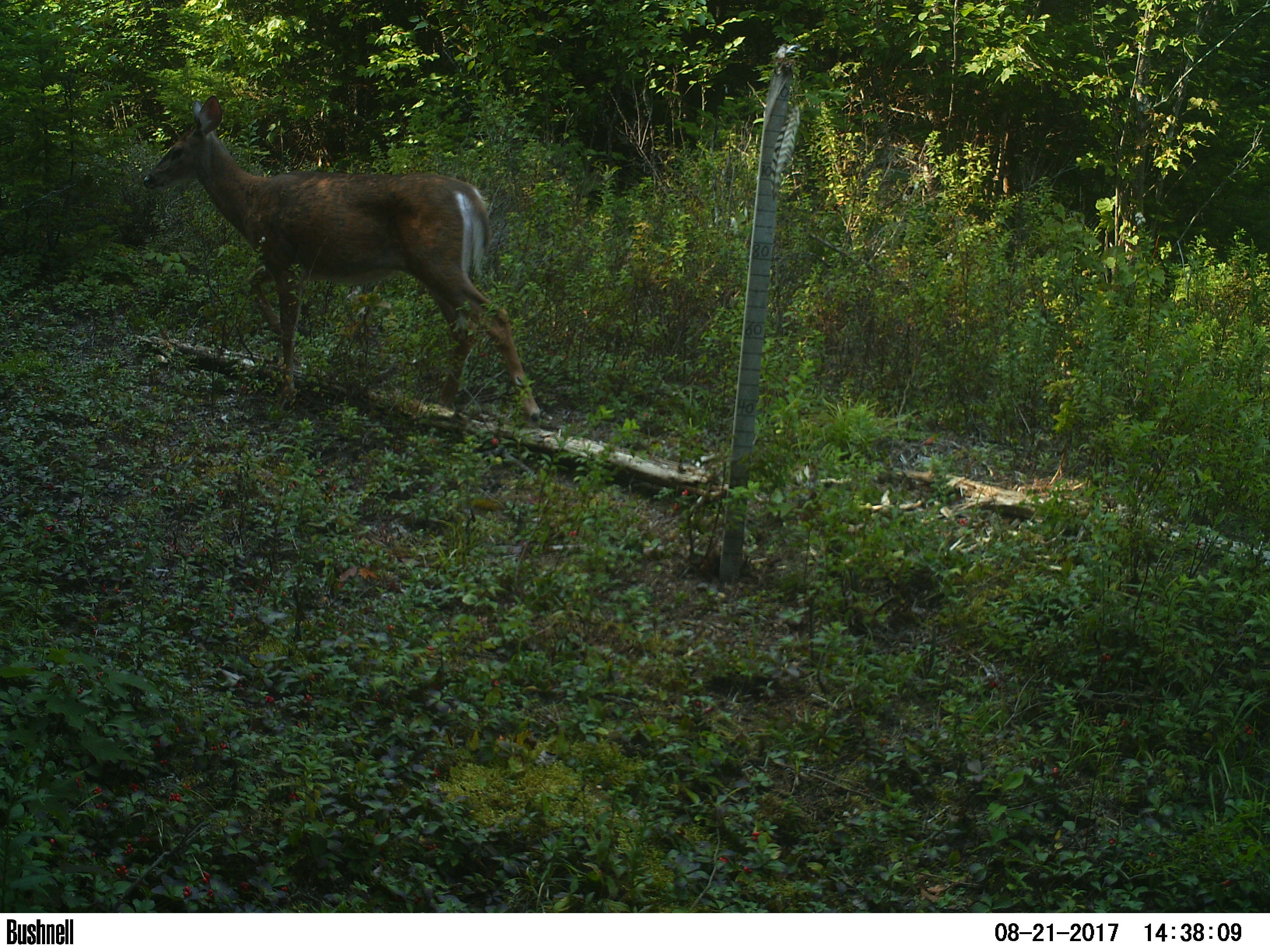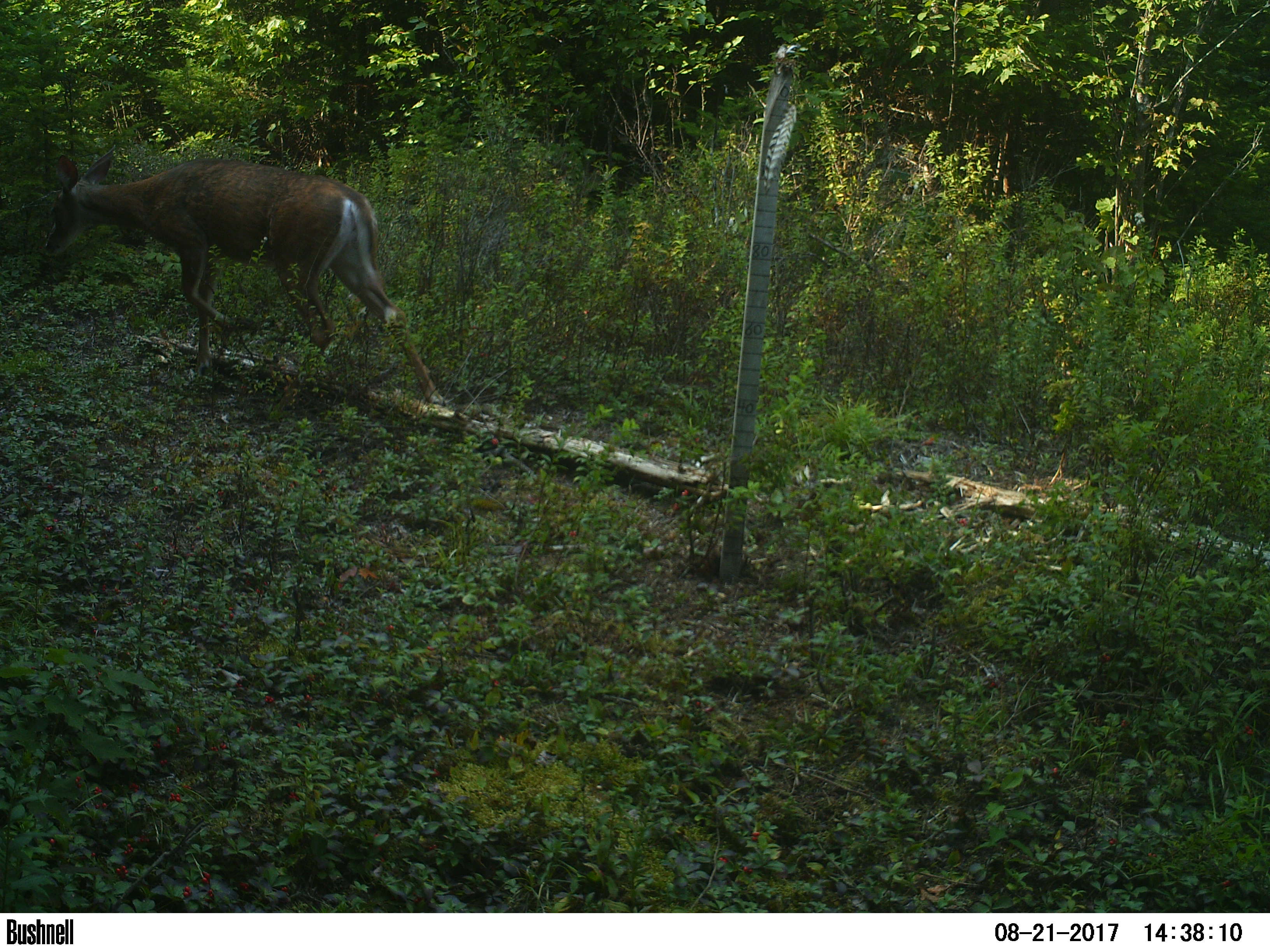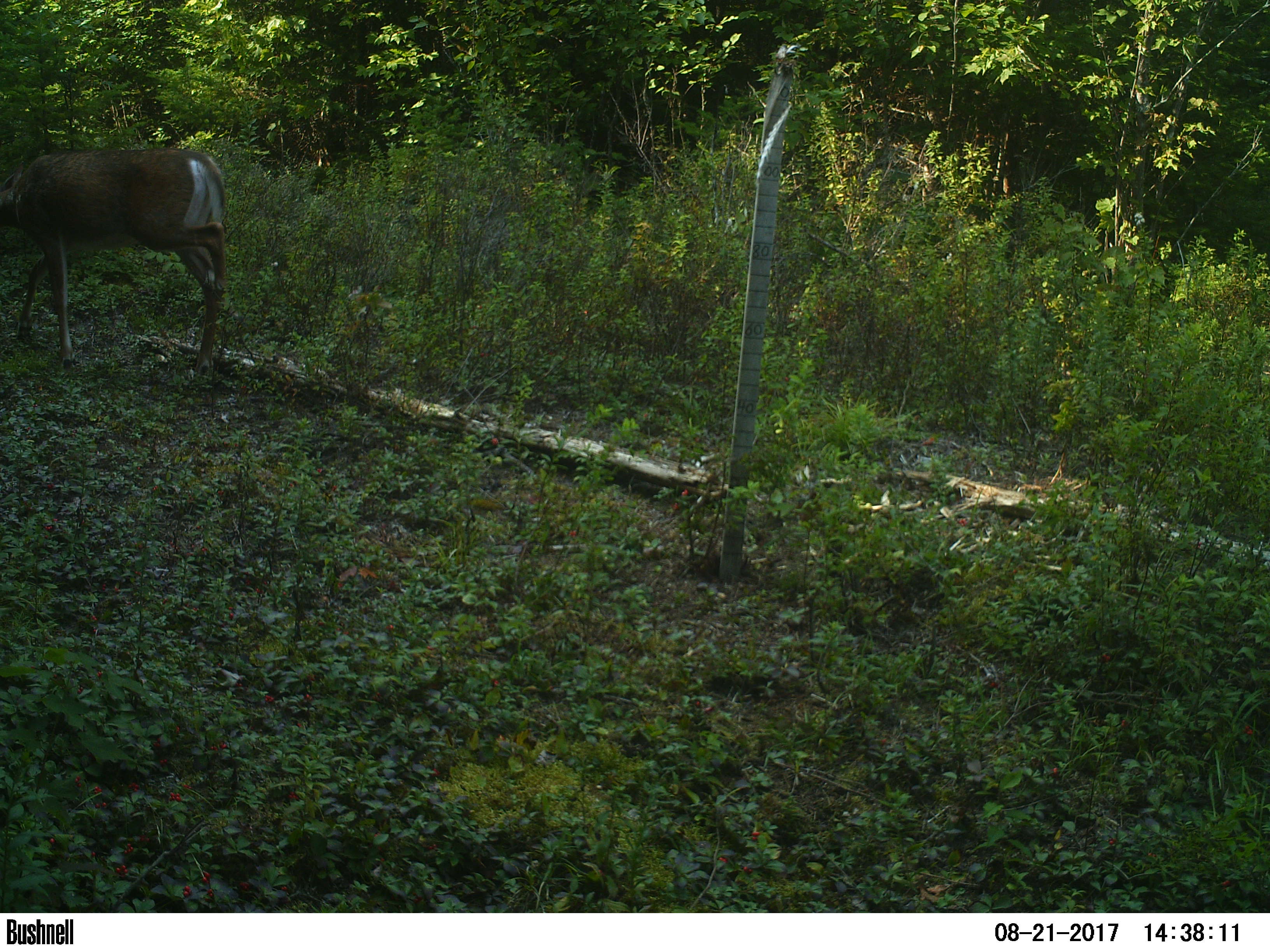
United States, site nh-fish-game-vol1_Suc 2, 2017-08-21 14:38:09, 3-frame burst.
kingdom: Animalia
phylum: Chordata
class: Mammalia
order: Artiodactyla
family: Cervidae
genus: Odocoileus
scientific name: Odocoileus virginianus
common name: white-tailed deer